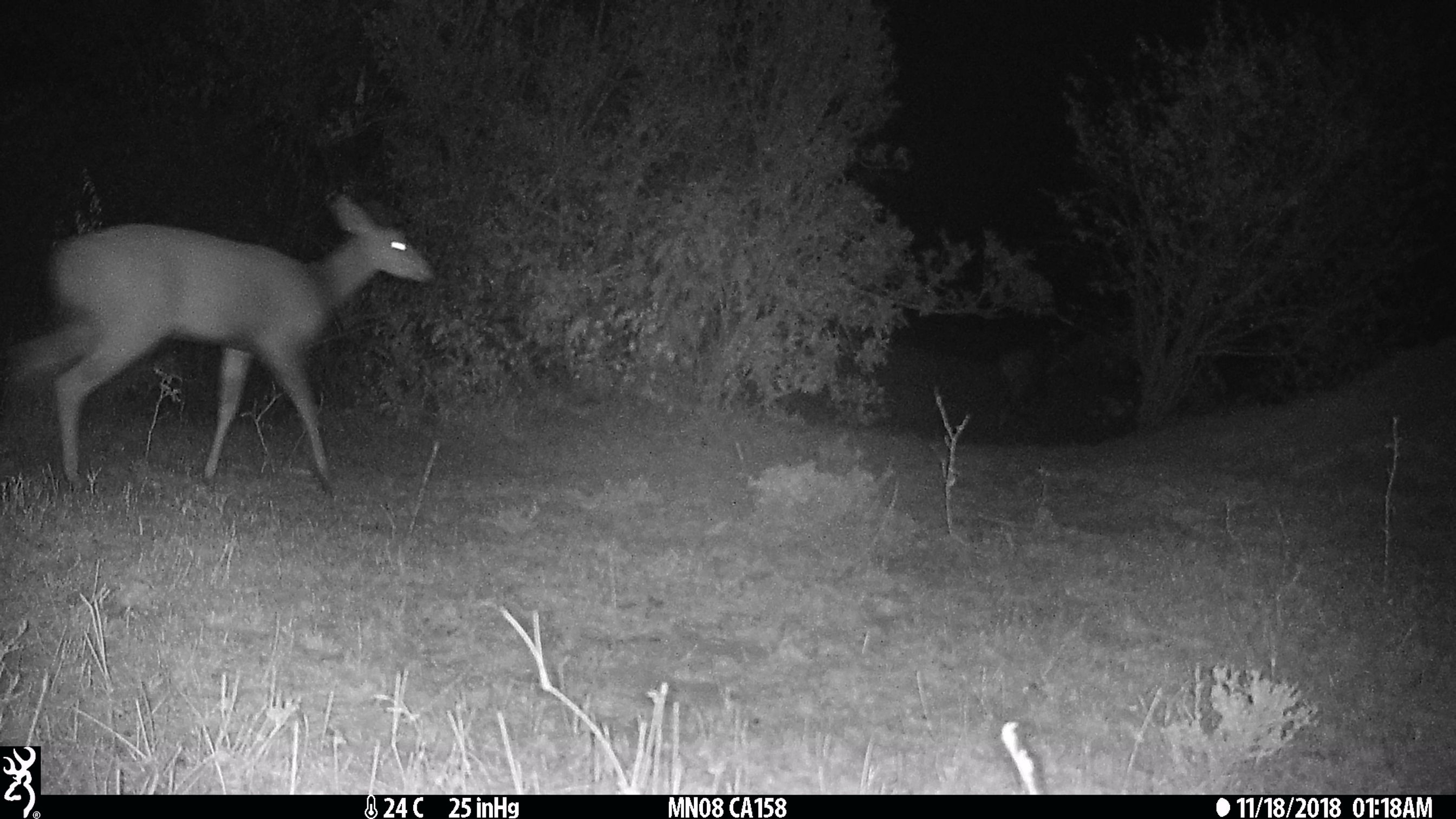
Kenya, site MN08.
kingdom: Animalia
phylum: Chordata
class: Mammalia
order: Artiodactyla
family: Bovidae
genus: Tragelaphus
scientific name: Tragelaphus scriptus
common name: bushbuck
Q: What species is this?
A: Bushbuck (Tragelaphus scriptus).